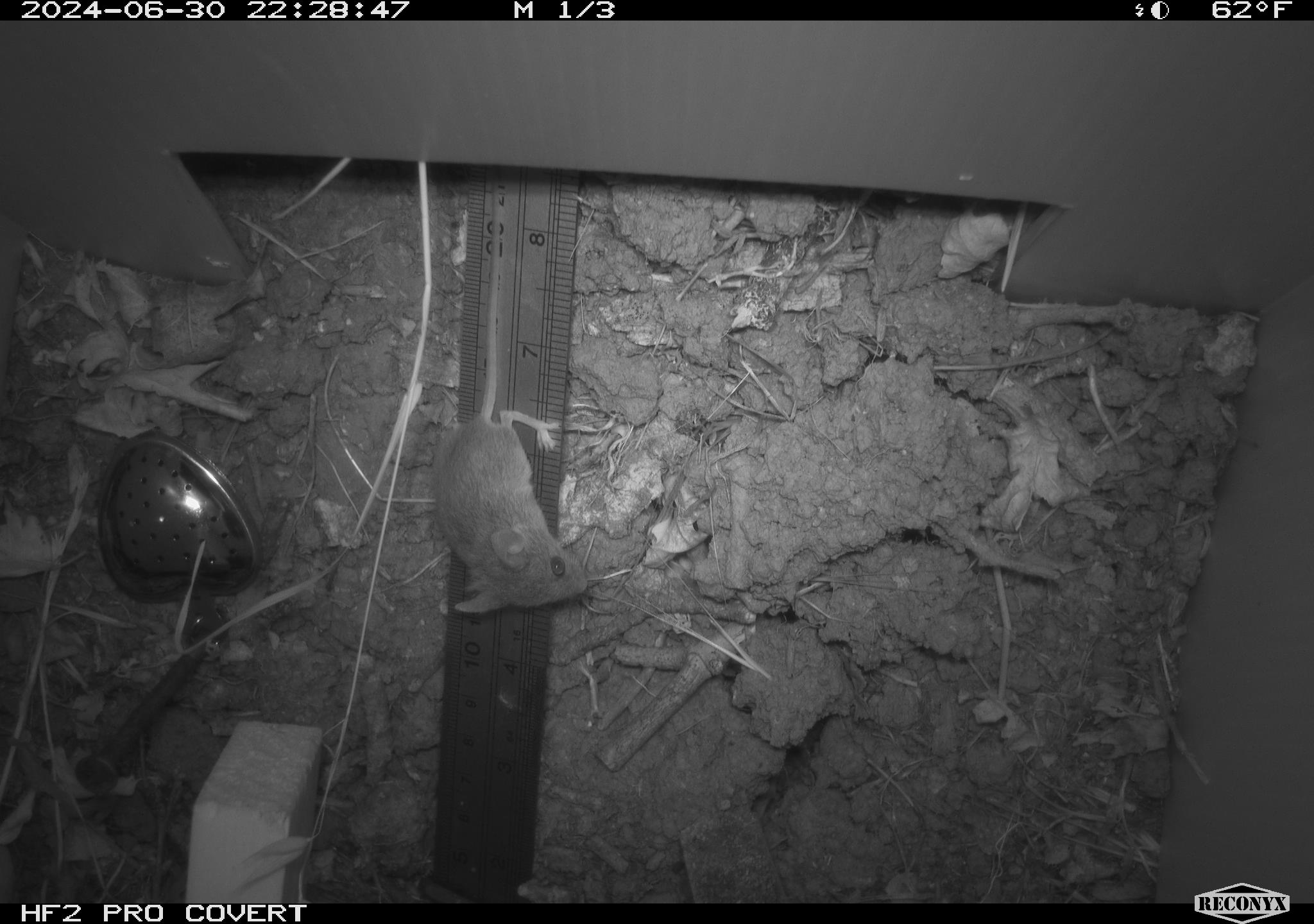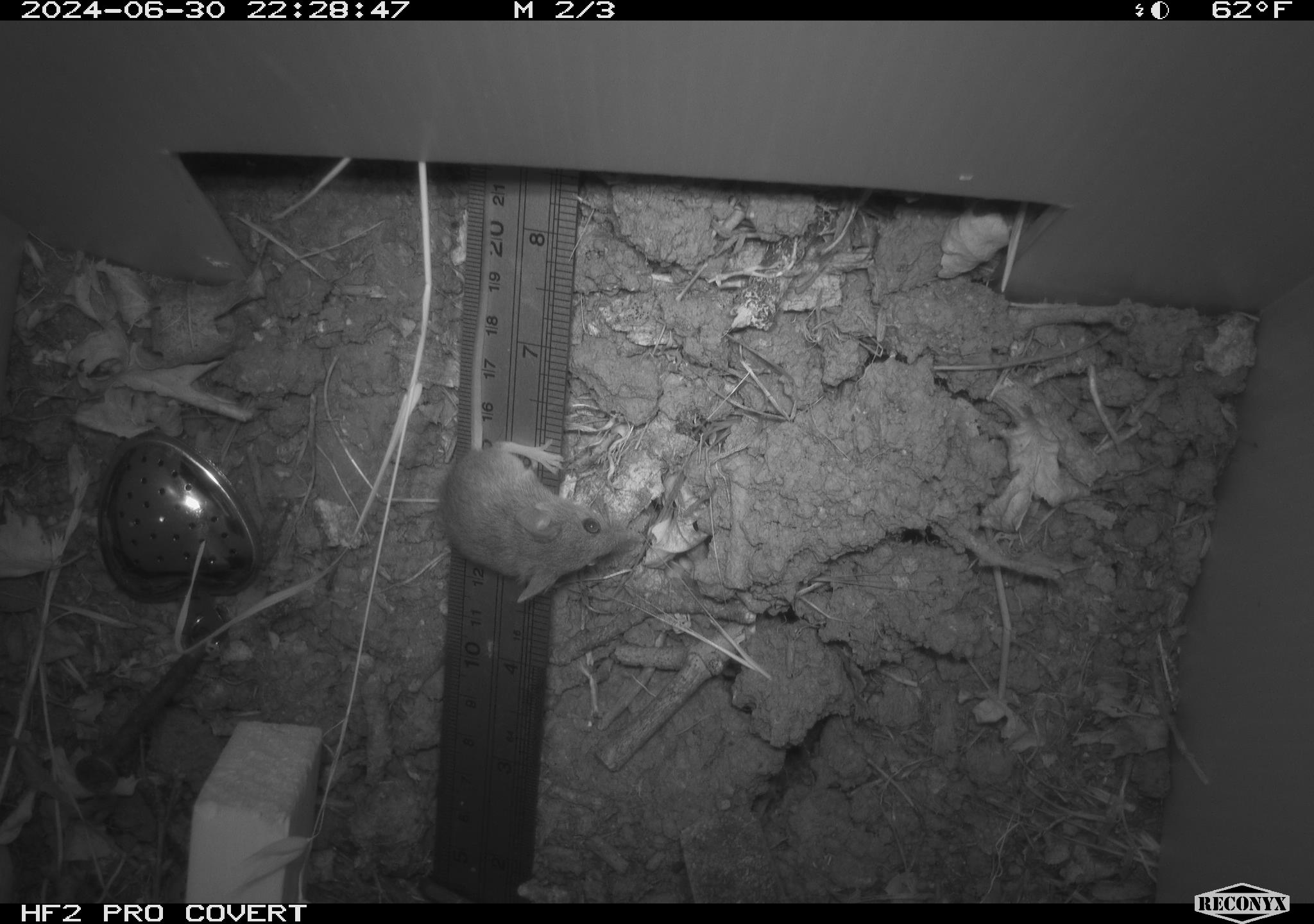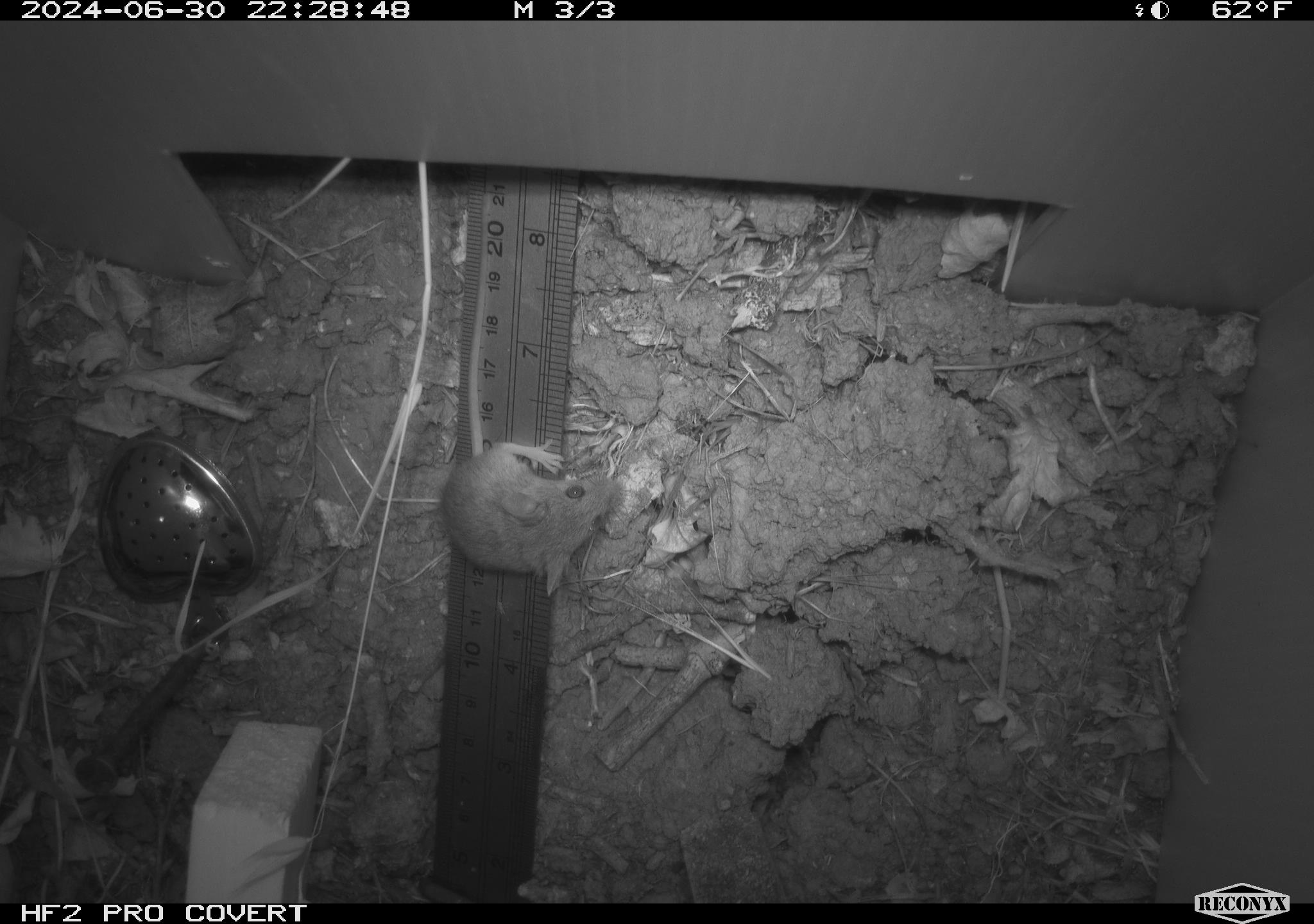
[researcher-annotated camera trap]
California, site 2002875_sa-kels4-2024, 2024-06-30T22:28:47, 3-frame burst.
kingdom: Animalia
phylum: Chordata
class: Mammalia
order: Rodentia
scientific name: Rodentia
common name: rodent